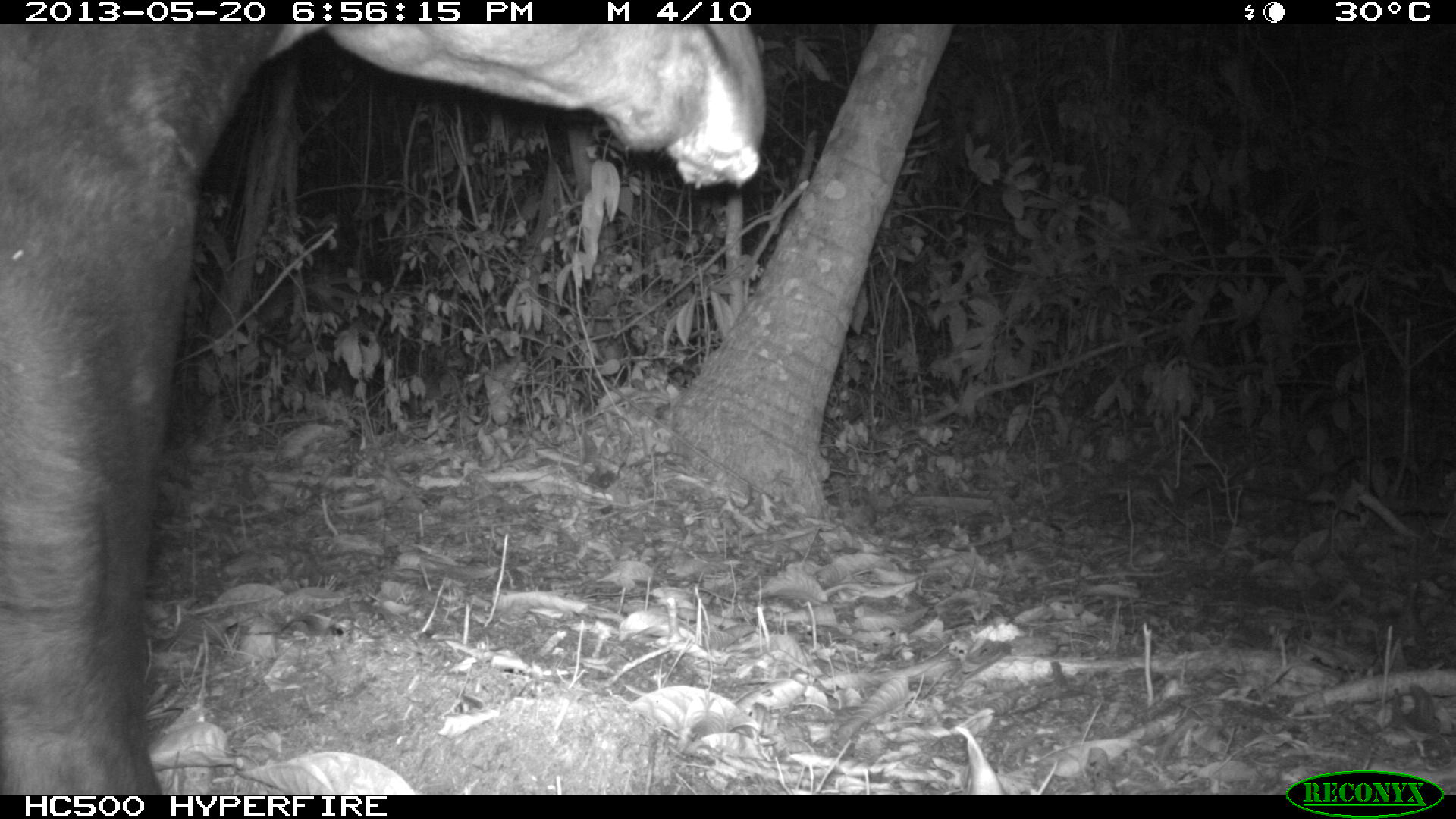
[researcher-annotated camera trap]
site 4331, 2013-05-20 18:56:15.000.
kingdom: Animalia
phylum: Chordata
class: Mammalia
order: Perissodactyla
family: Tapiridae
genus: Tapirus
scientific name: Tapirus bairdii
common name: baird's tapir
Tapirus bairdii (baird's tapir), count 1, sex male.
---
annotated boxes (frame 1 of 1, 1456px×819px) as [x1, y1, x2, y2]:
tapirus bairdii: [0, 24, 764, 795]